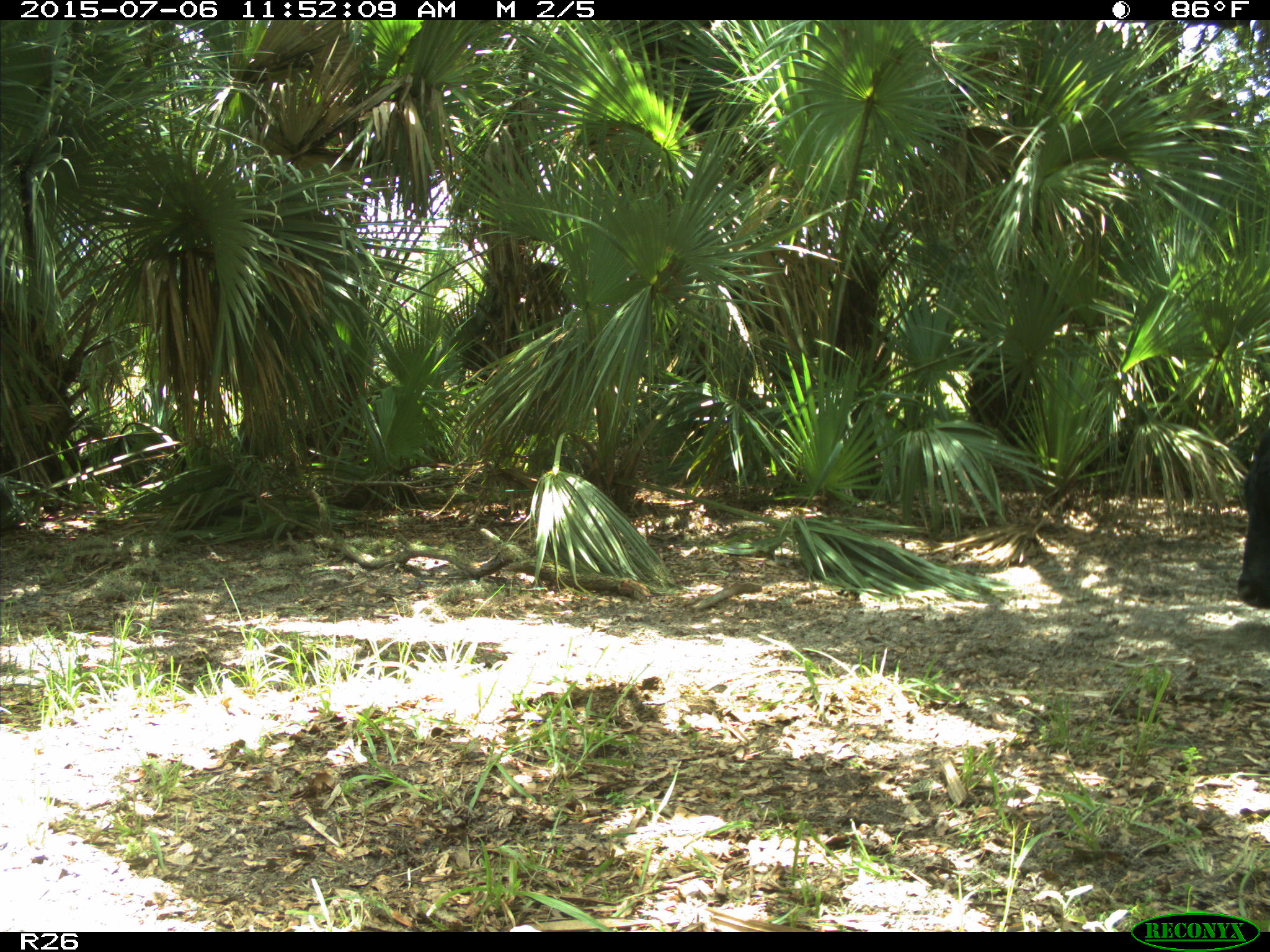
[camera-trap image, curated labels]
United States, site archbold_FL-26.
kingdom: Animalia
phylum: Chordata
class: Mammalia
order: Artiodactyla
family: Bovidae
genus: Bos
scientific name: Bos taurus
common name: domestic cow